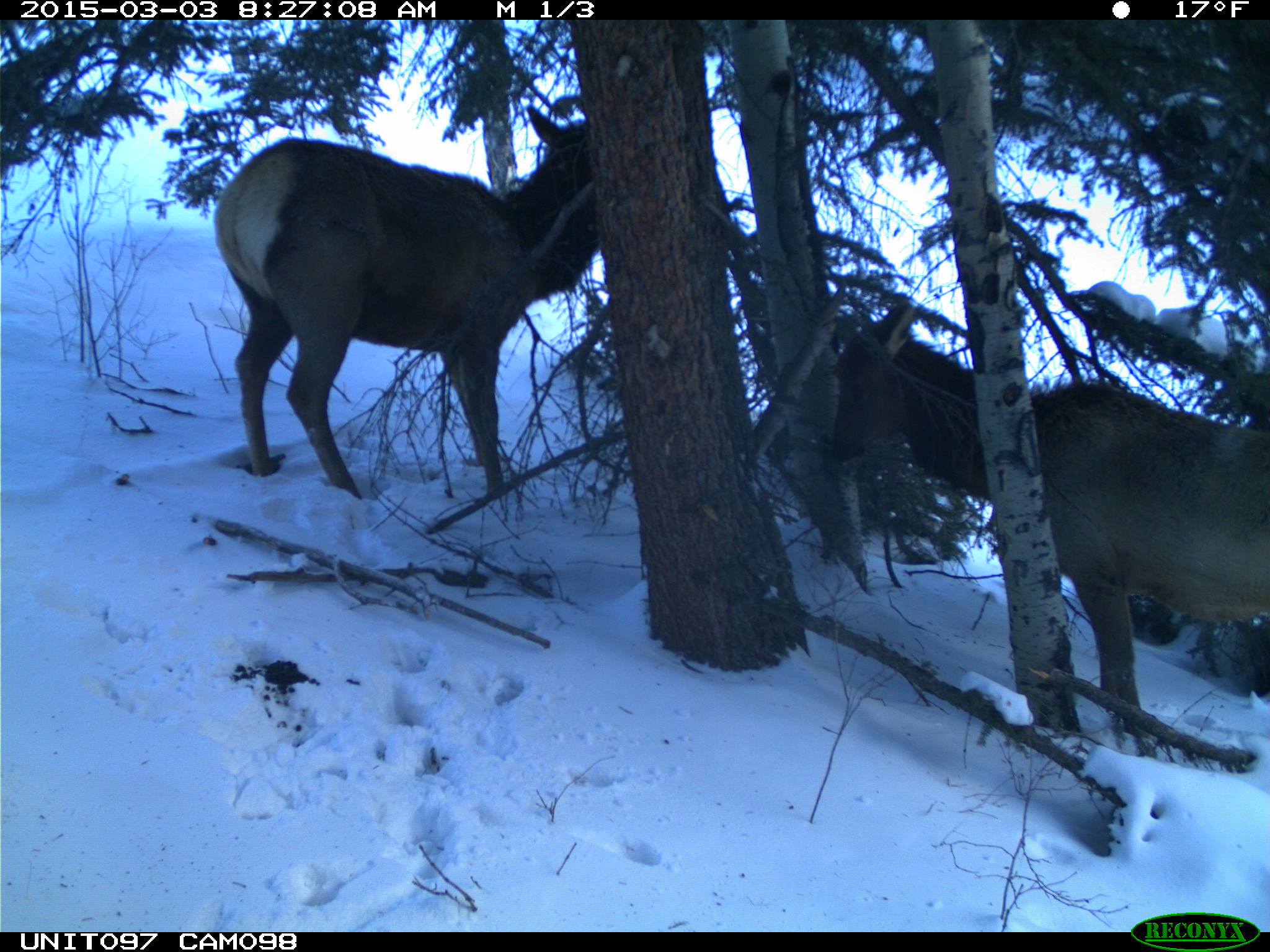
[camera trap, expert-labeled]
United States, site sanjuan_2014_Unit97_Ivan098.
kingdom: Animalia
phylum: Chordata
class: Mammalia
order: Artiodactyla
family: Cervidae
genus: Cervus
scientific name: Cervus elaphus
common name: red deer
Cervus elaphus (red deer).